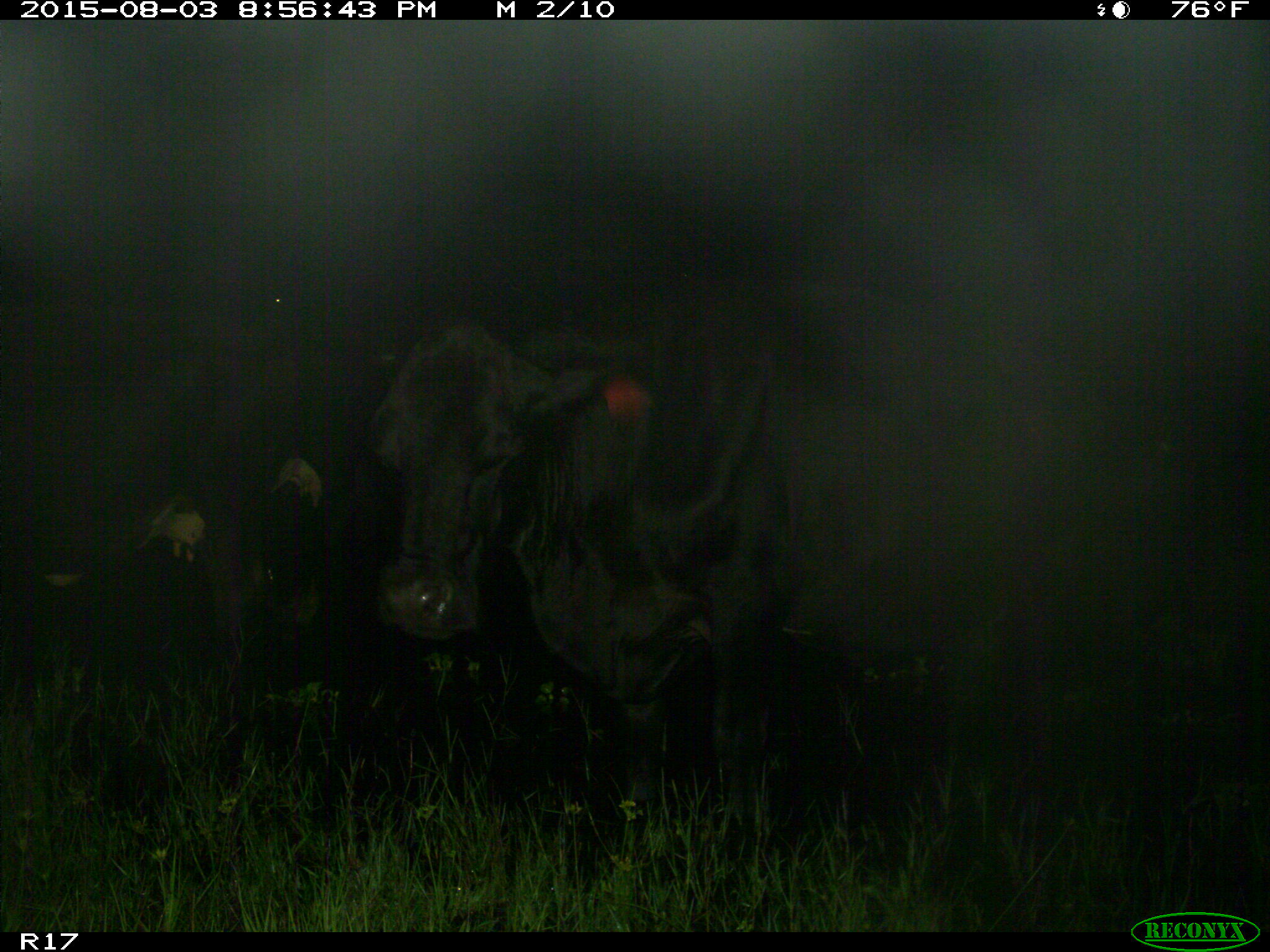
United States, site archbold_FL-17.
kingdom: Animalia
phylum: Chordata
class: Mammalia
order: Artiodactyla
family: Bovidae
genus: Bos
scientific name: Bos taurus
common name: domestic cow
Bos taurus (domestic cow).